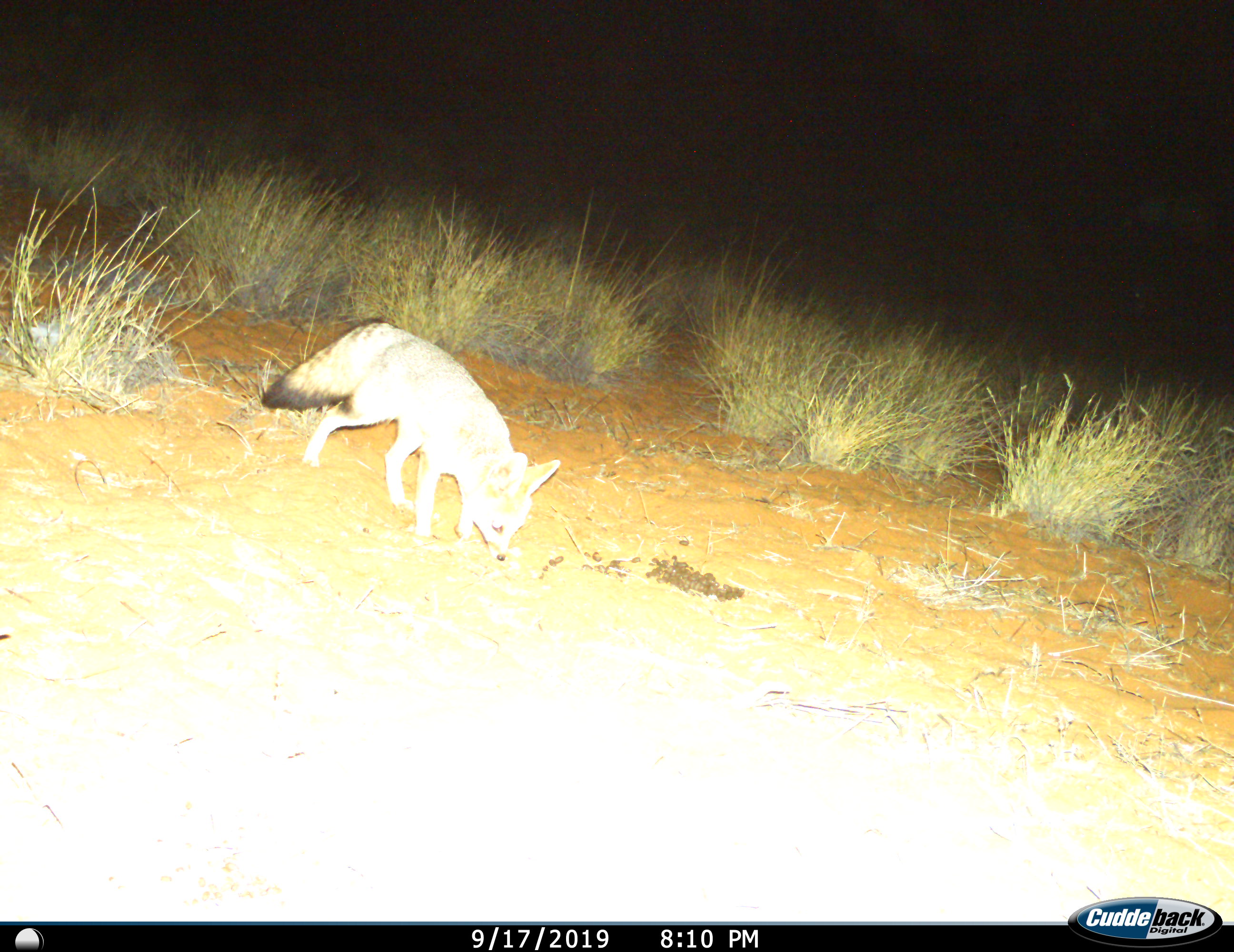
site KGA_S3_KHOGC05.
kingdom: Animalia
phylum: Chordata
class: Mammalia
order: Carnivora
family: Canidae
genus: Vulpes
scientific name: Vulpes chama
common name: cape fox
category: foxcape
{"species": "foxcape (cape fox) (Vulpes chama)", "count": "1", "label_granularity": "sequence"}